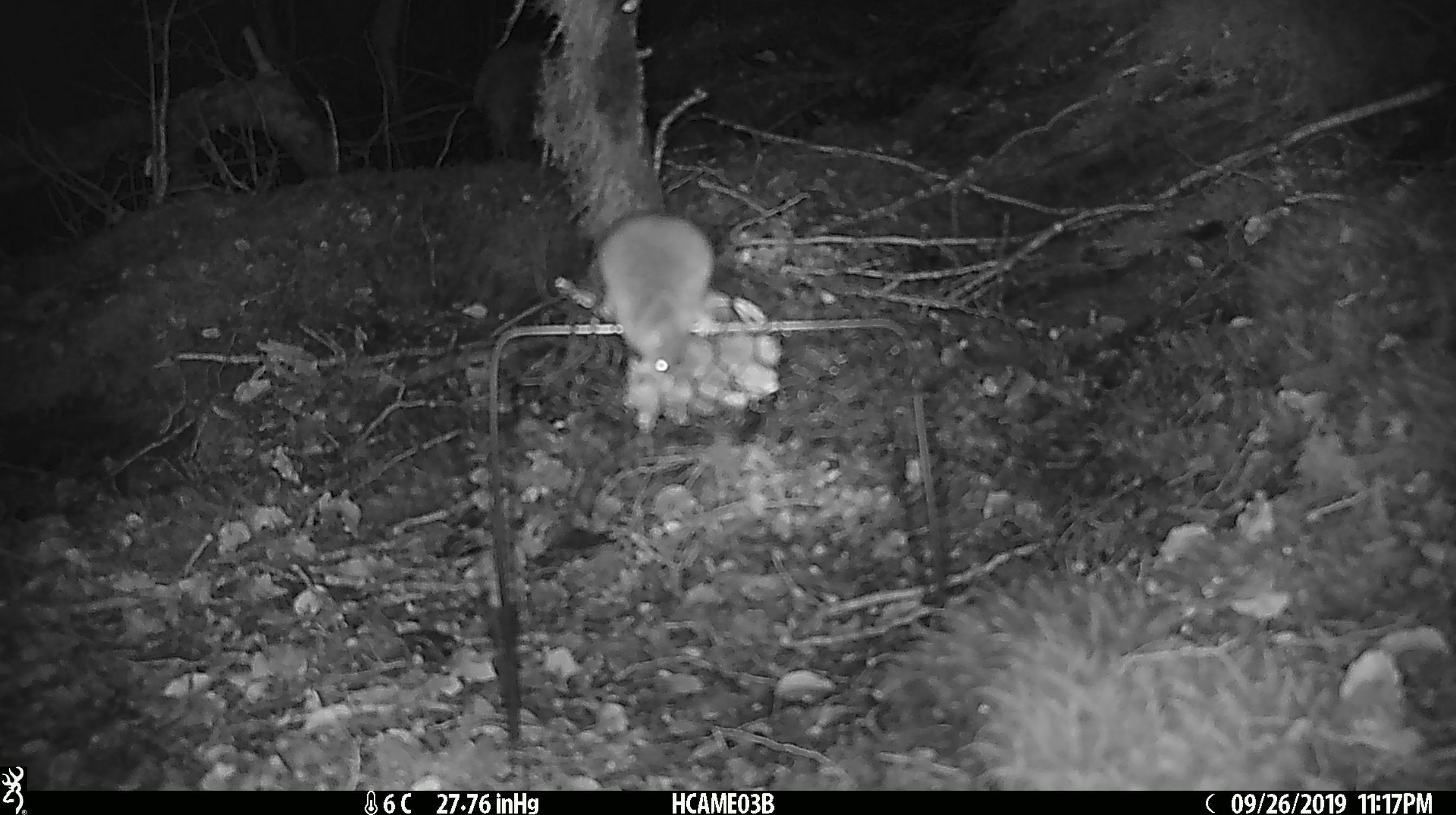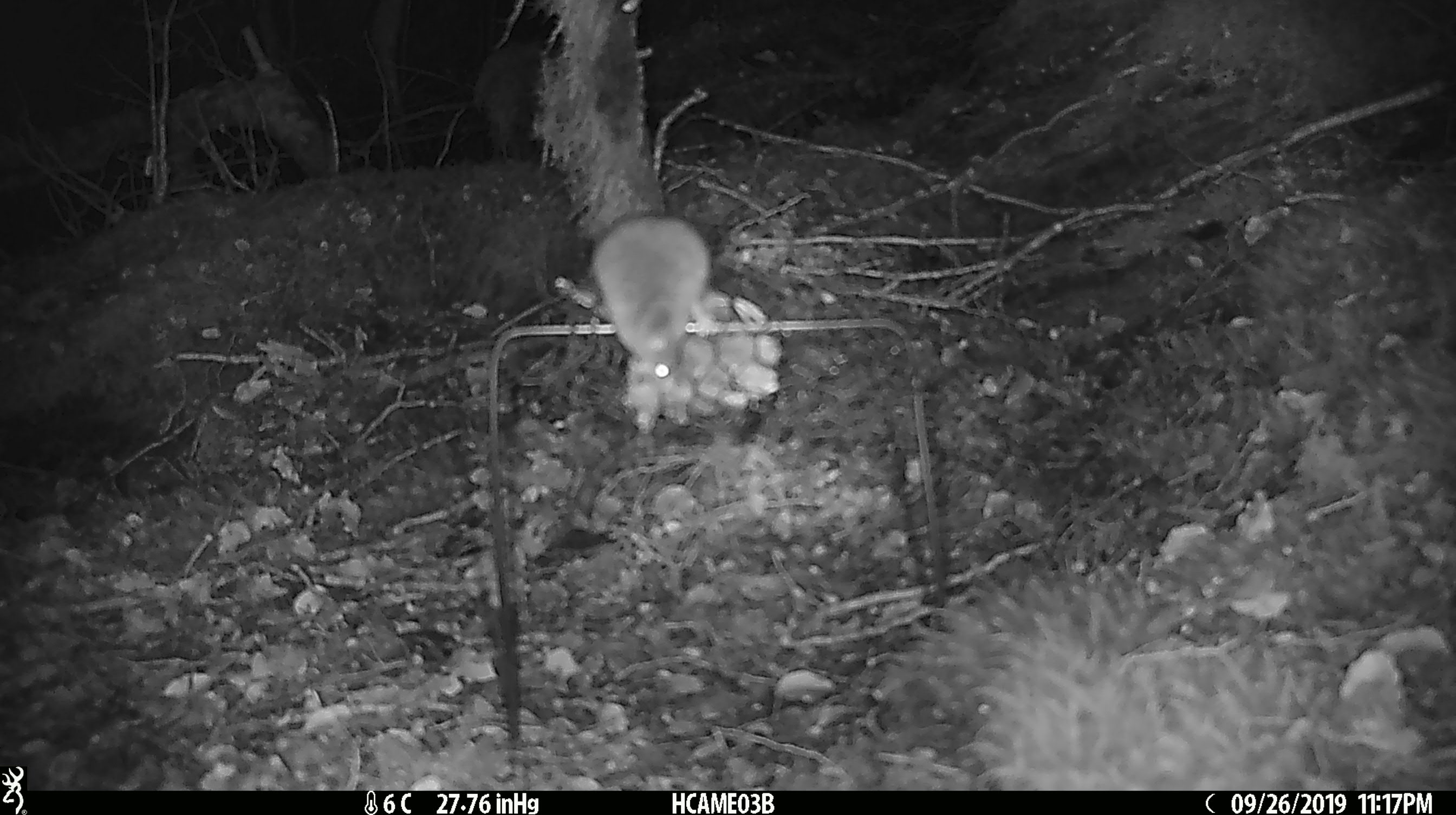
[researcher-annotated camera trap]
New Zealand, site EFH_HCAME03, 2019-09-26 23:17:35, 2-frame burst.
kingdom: Animalia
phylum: Chordata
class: Mammalia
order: Rodentia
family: Muridae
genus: Mus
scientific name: Mus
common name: mouse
Mouse (Mus).